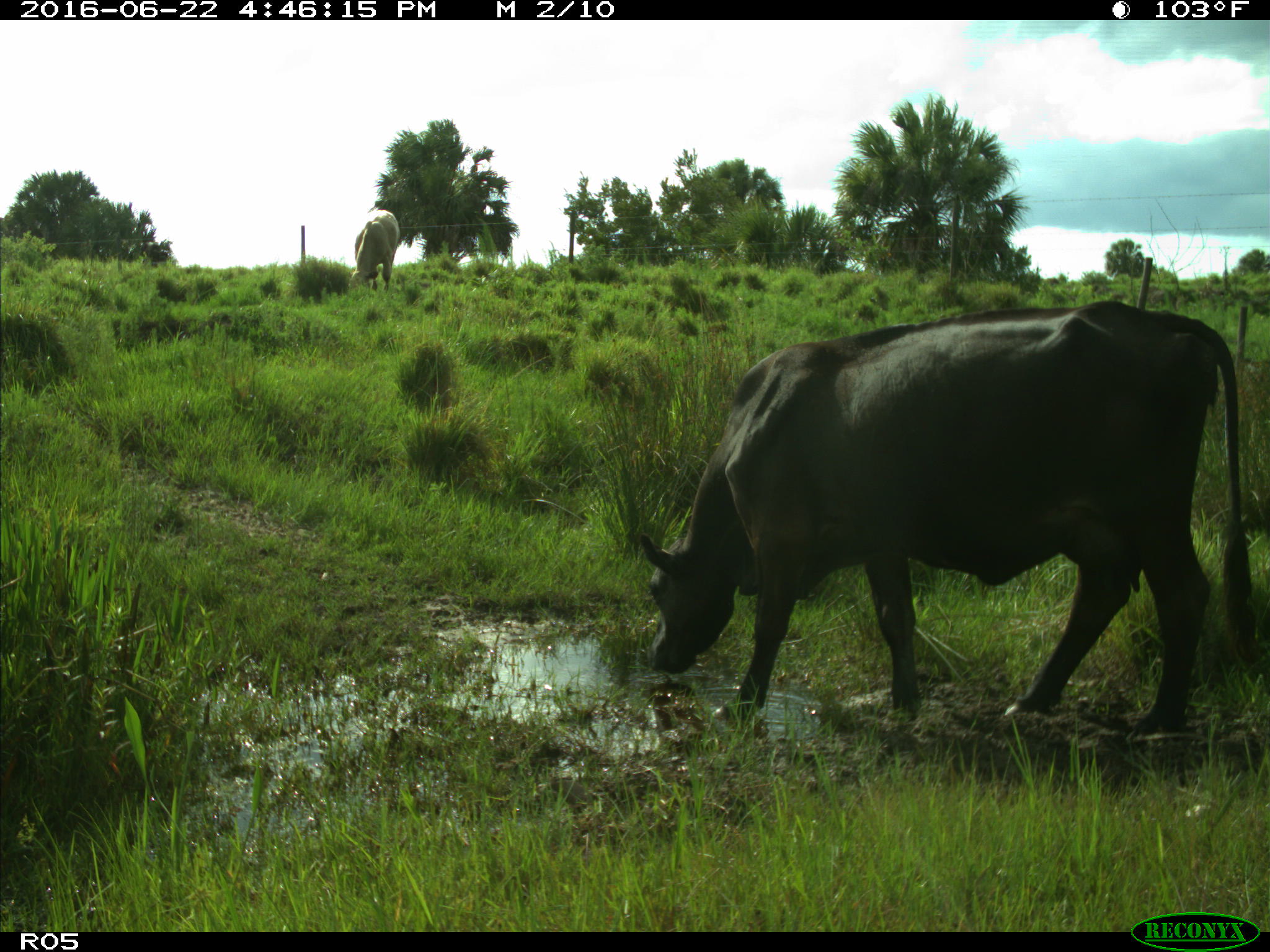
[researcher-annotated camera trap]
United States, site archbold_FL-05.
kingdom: Animalia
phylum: Chordata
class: Mammalia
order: Artiodactyla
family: Bovidae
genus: Bos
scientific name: Bos taurus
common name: domestic cow